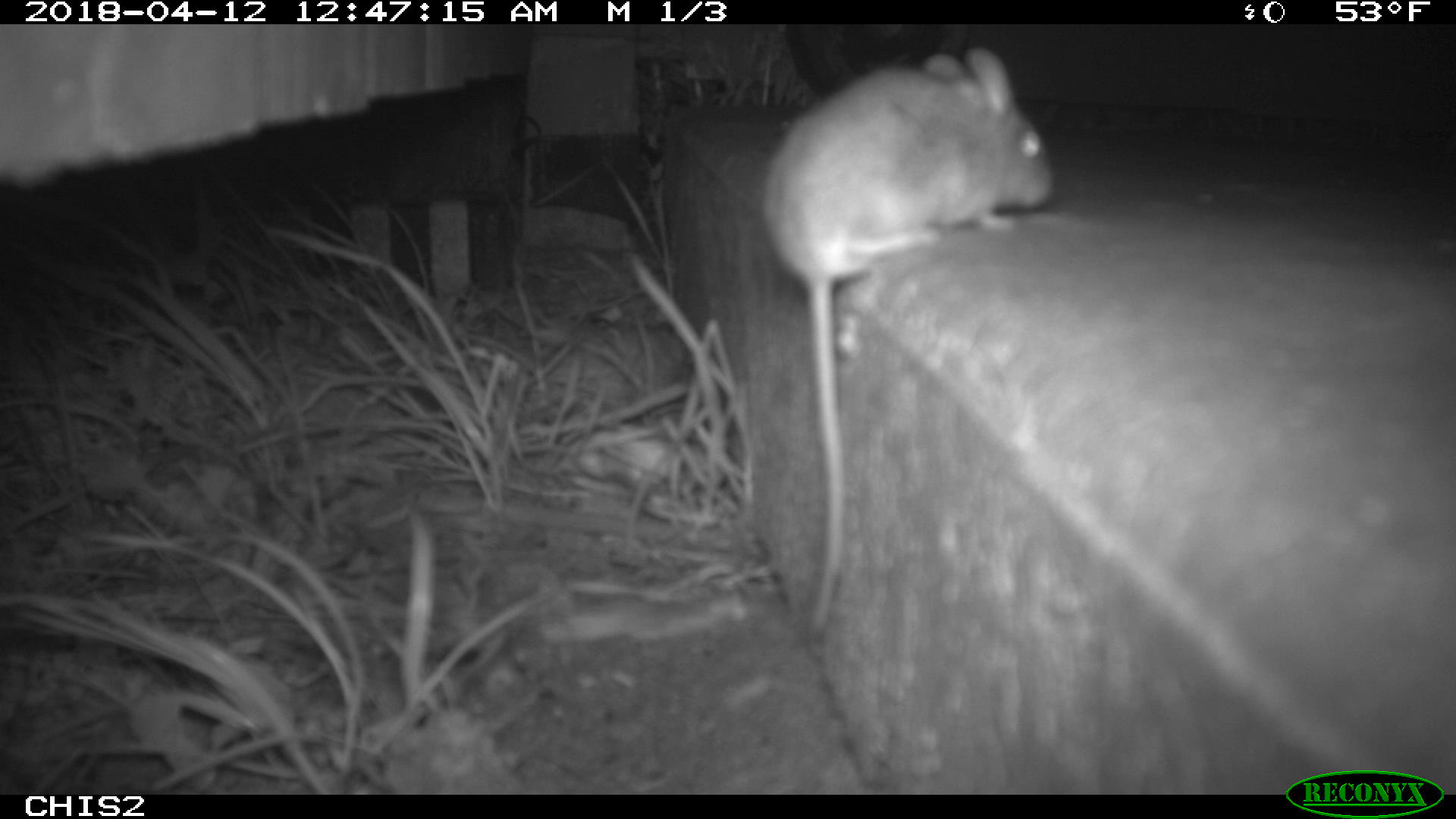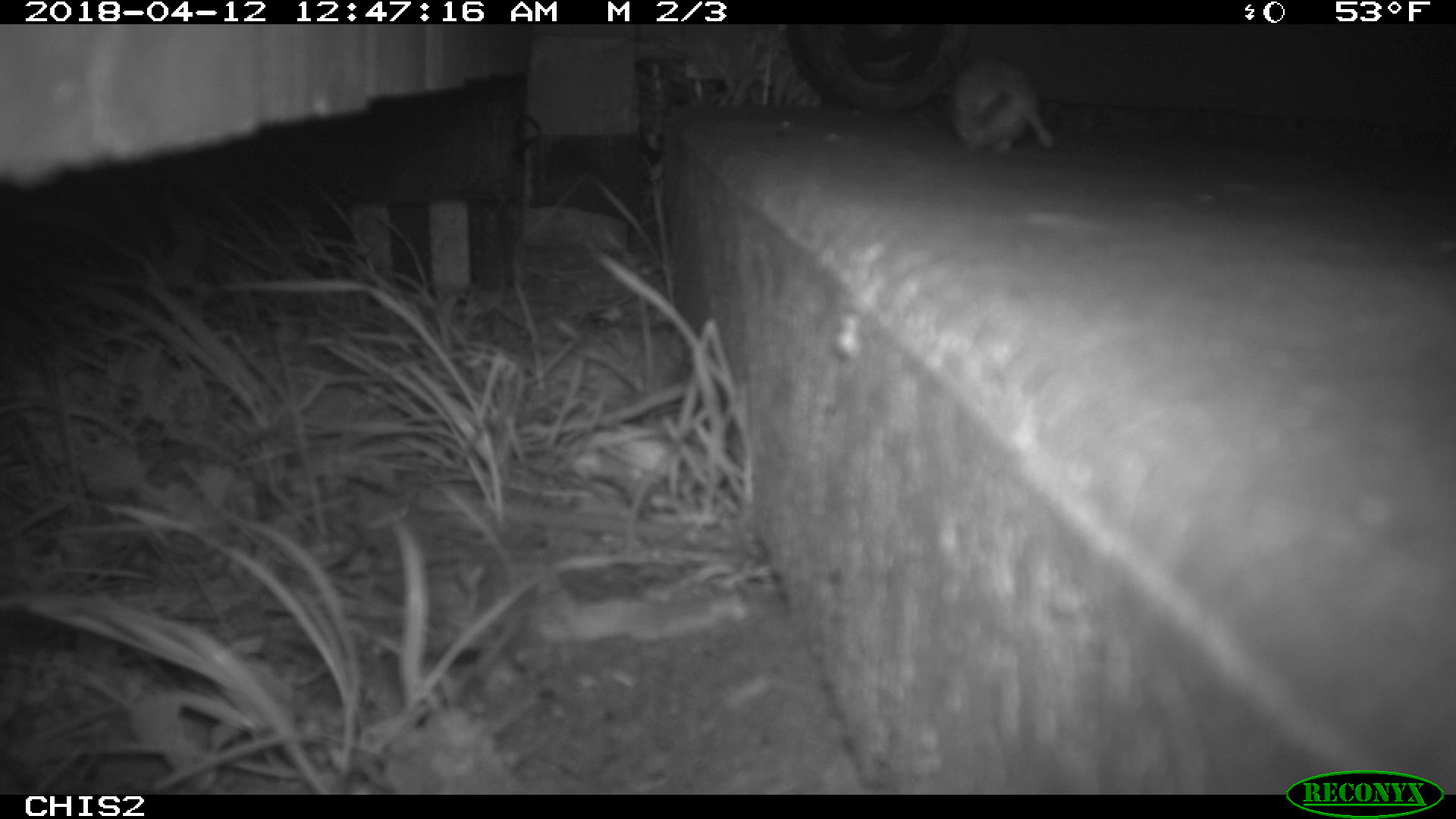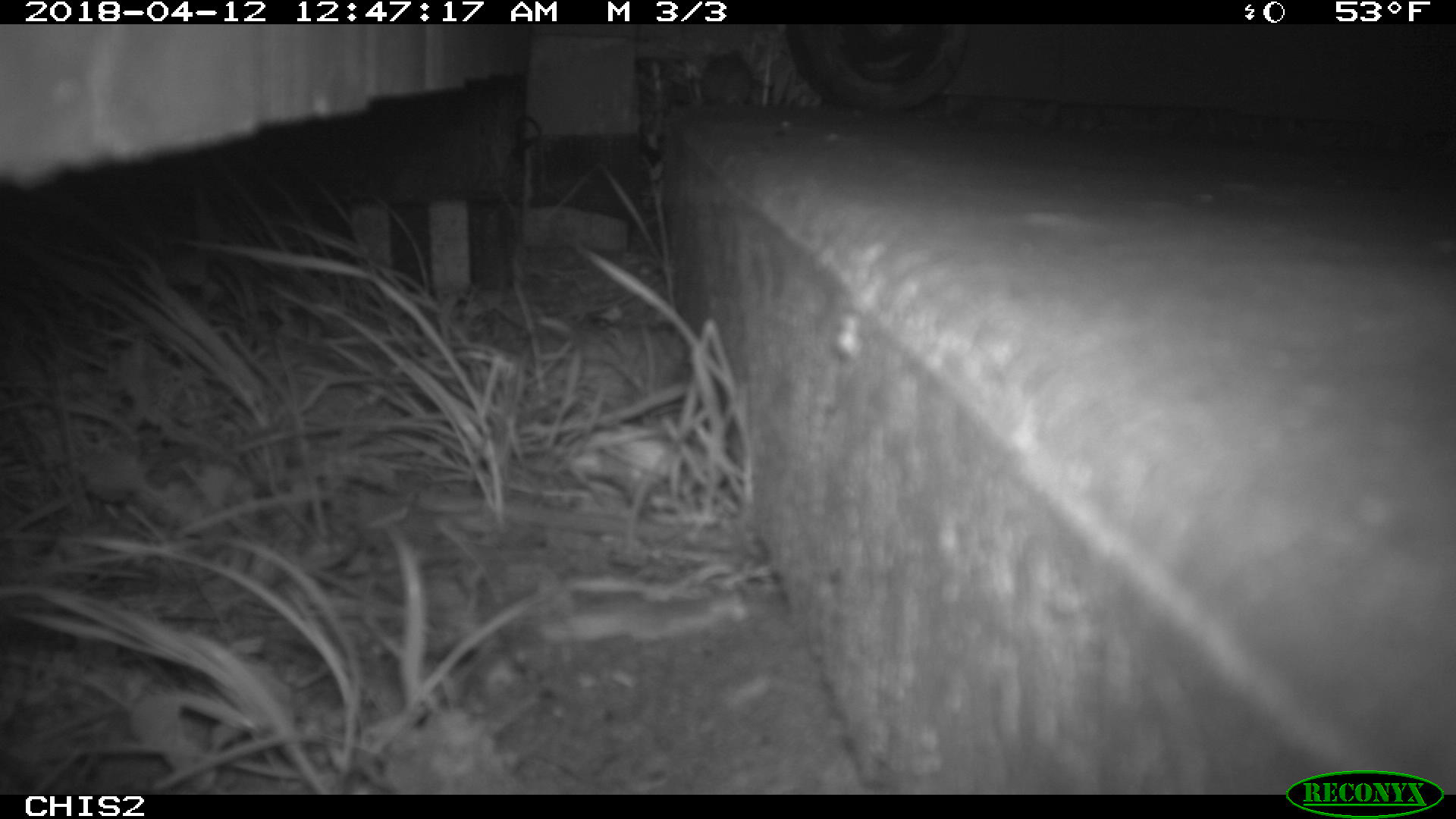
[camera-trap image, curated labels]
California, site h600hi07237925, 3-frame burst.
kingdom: Animalia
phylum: Chordata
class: Mammalia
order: Rodentia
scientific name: Rodentia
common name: rodent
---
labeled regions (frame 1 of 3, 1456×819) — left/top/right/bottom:
rodent: 762/46/1053/628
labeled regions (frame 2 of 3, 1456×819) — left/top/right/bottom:
rodent: 943/49/1059/158